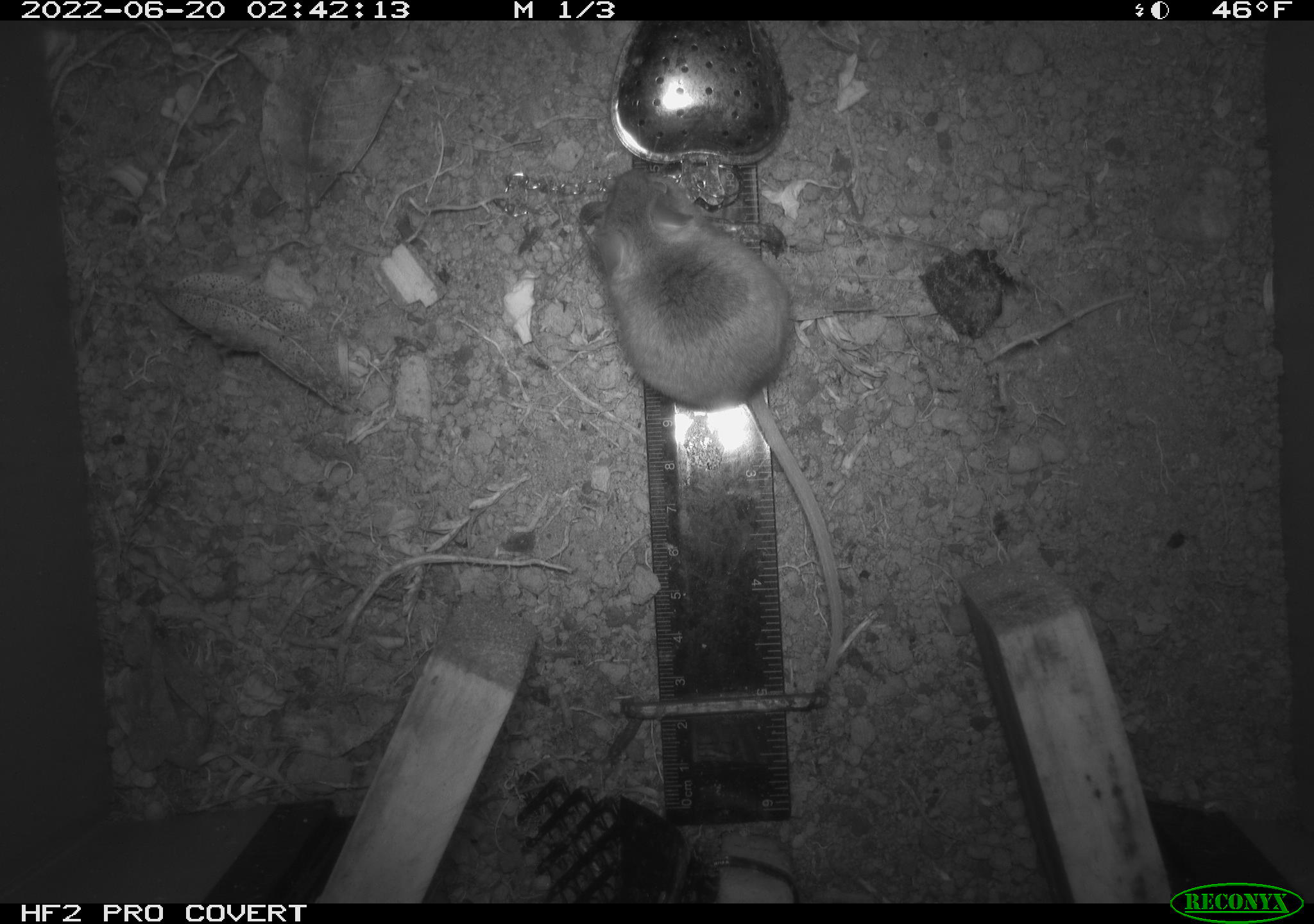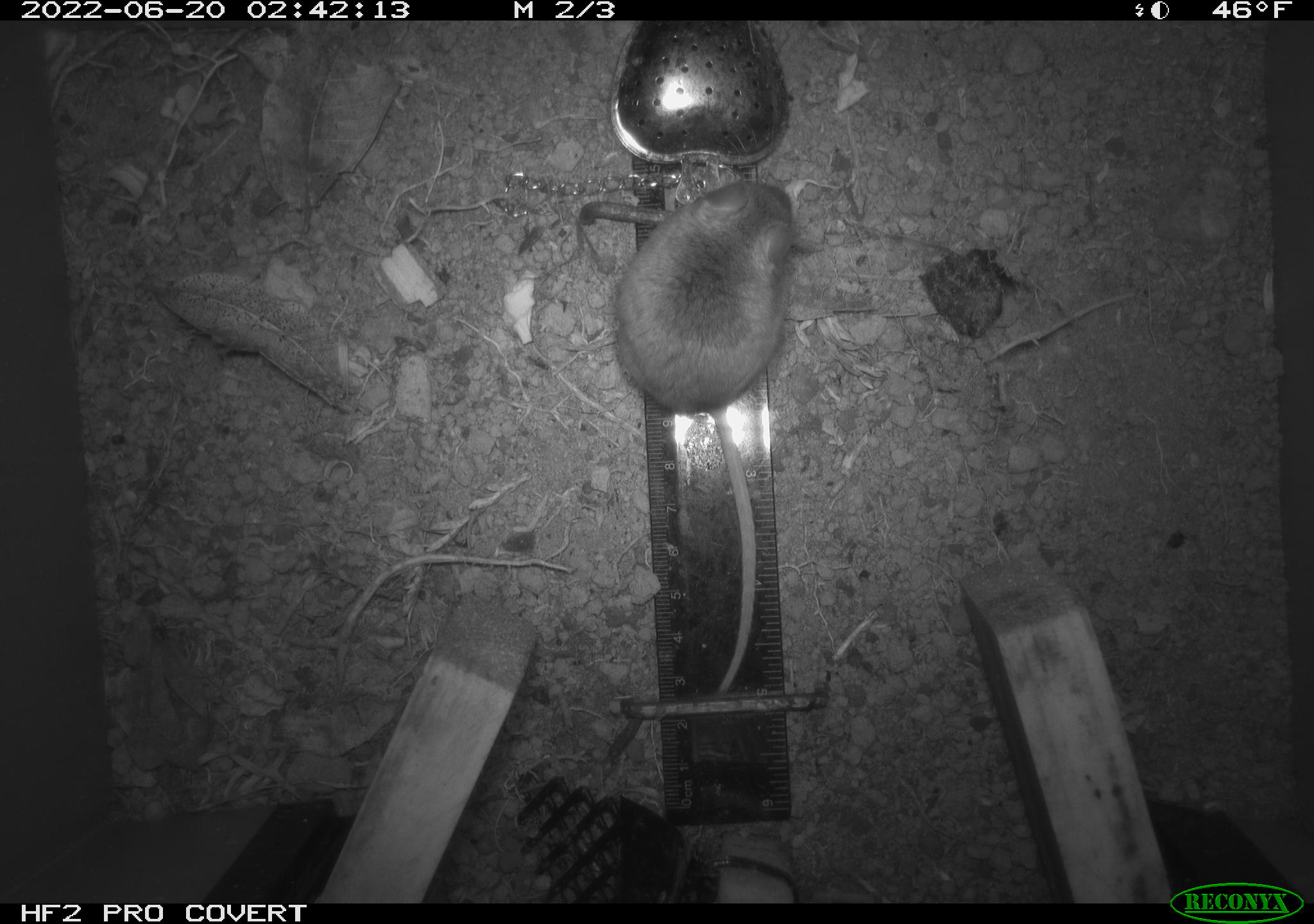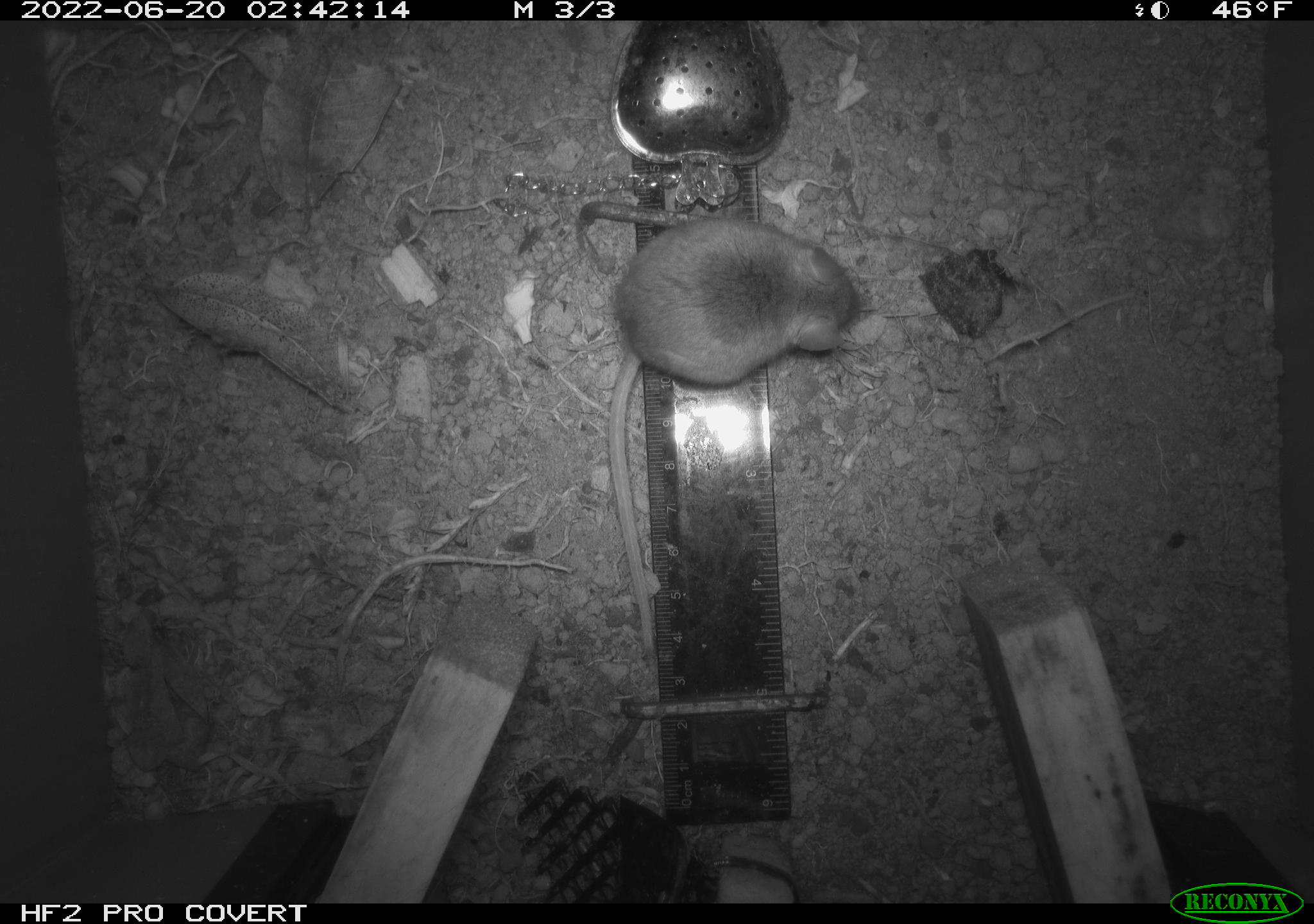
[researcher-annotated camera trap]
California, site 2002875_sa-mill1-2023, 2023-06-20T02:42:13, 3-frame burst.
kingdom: Animalia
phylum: Chordata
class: Mammalia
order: Rodentia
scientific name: Rodentia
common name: mouse species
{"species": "mouse species (Rodentia)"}